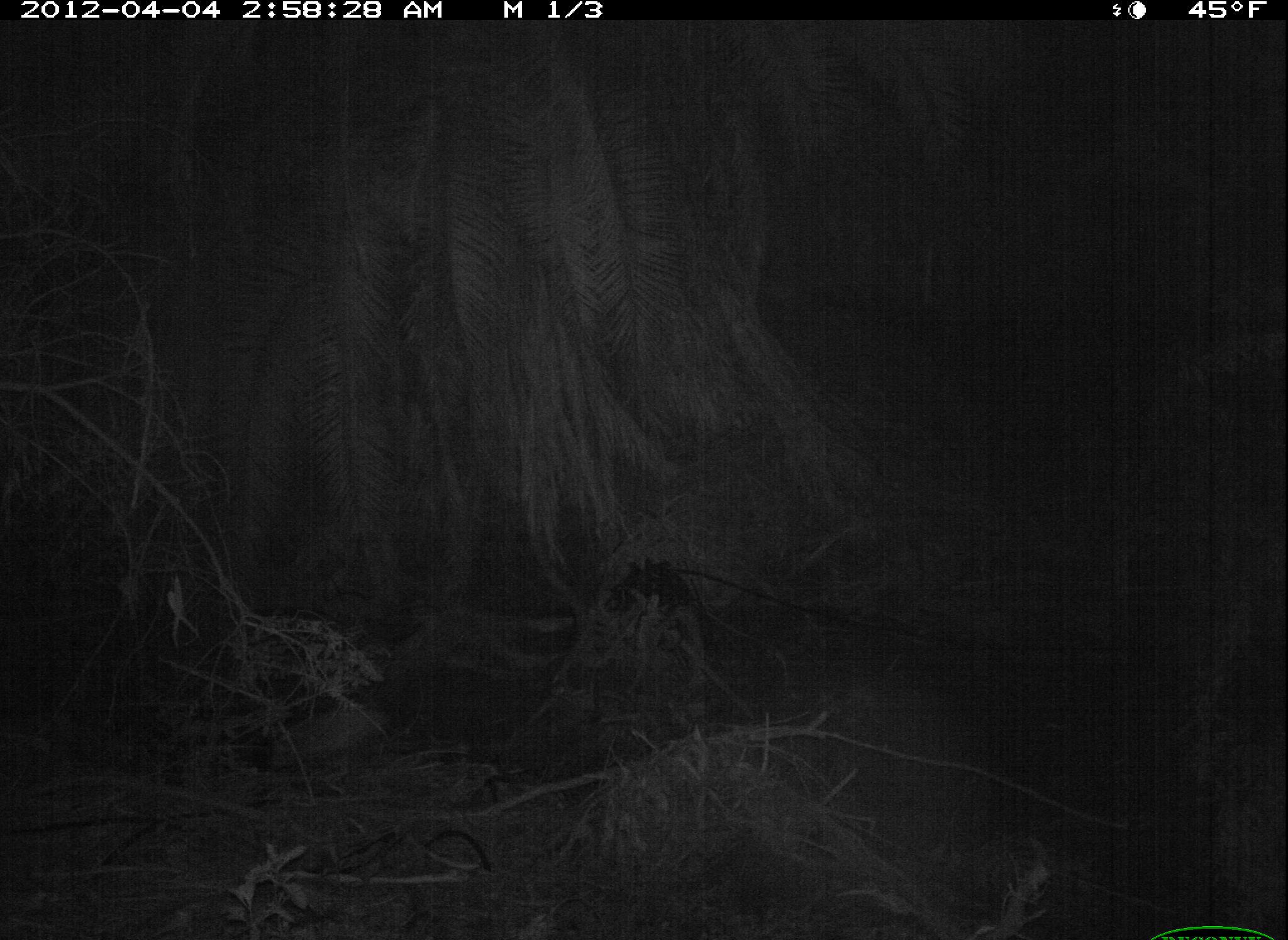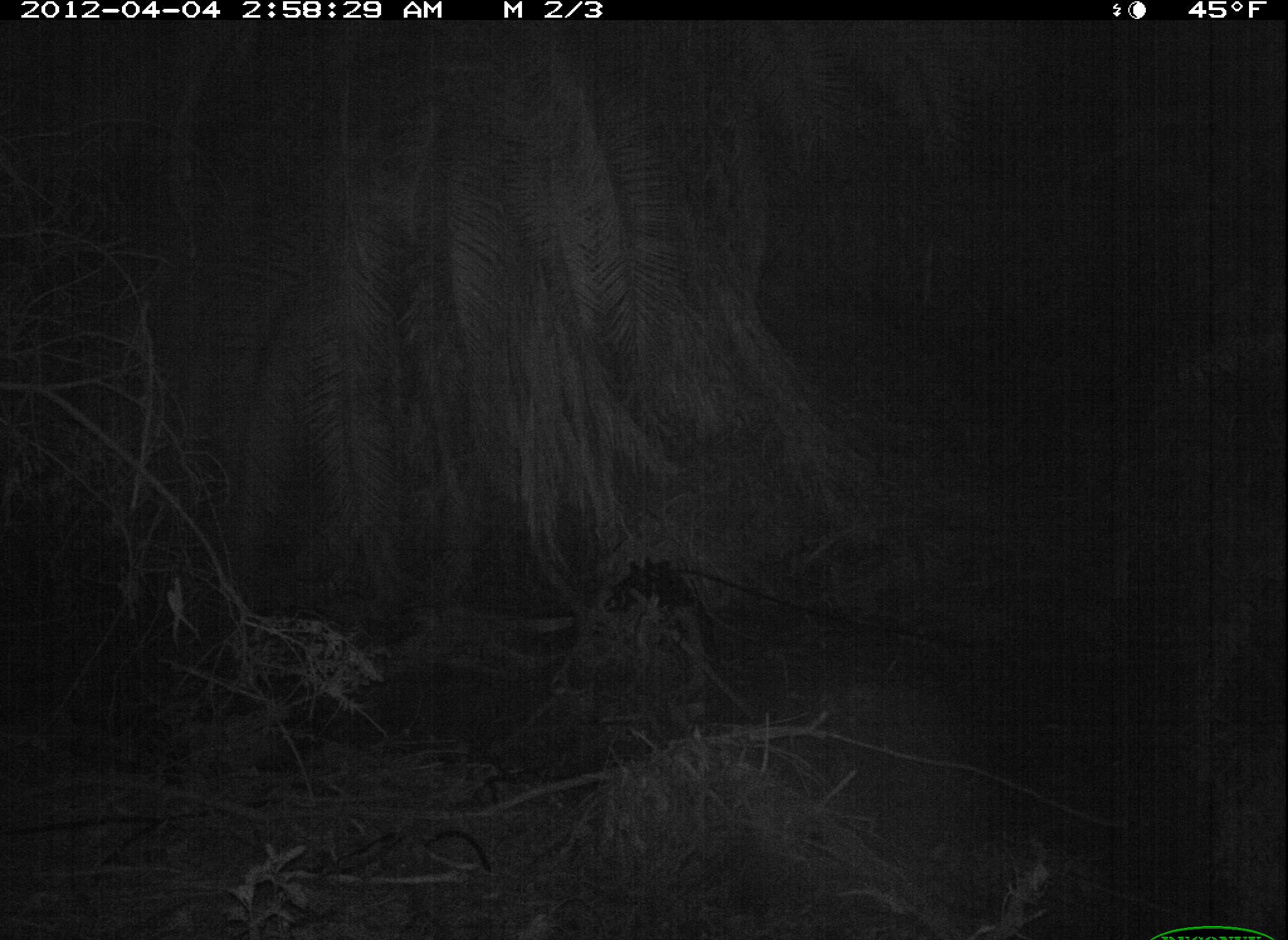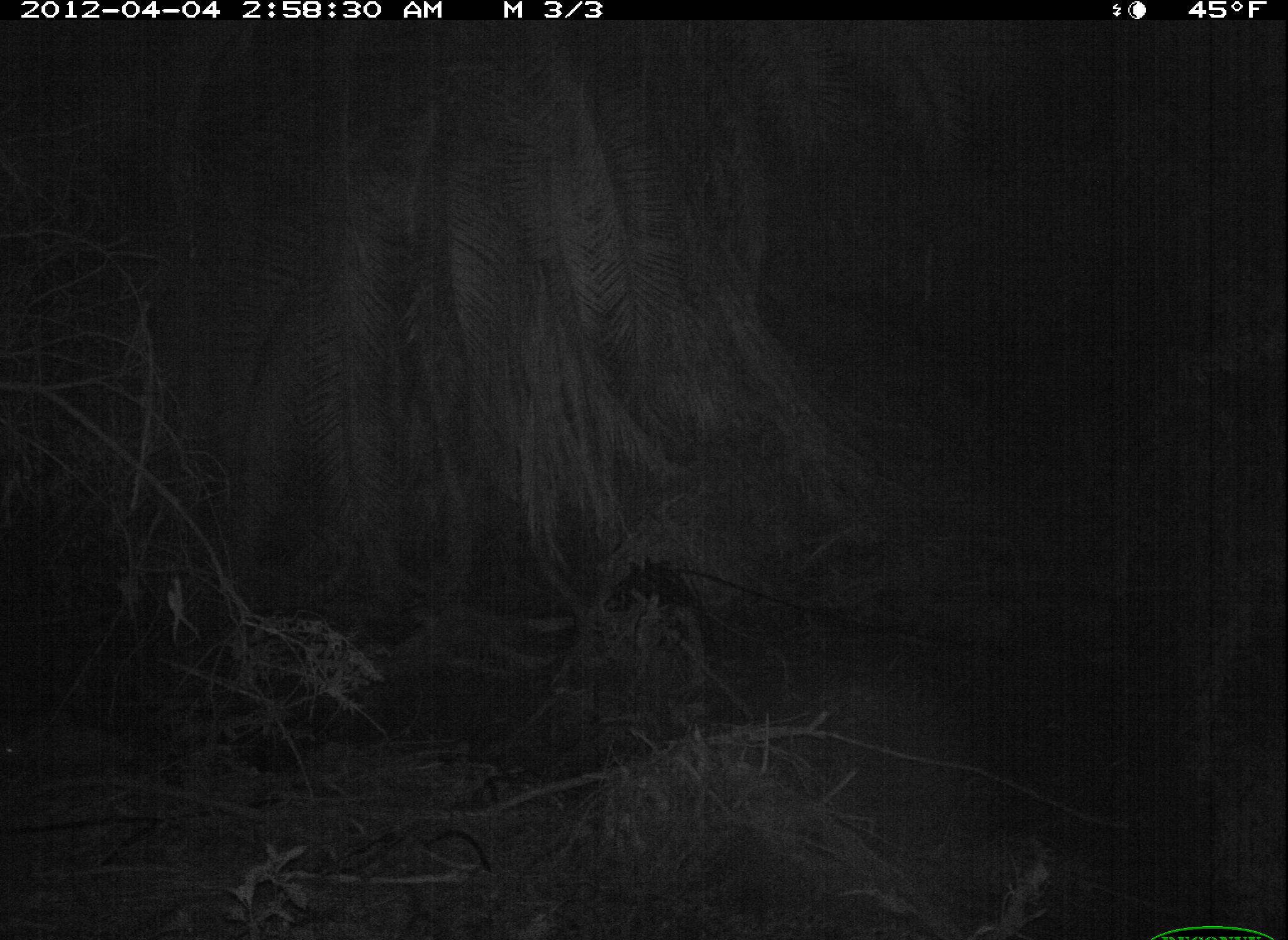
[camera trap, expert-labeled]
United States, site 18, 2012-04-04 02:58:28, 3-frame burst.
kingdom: Animalia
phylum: Chordata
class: Mammalia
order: Didelphimorphia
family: Didelphidae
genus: Didelphis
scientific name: Didelphis virginiana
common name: virginia opossum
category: opossum